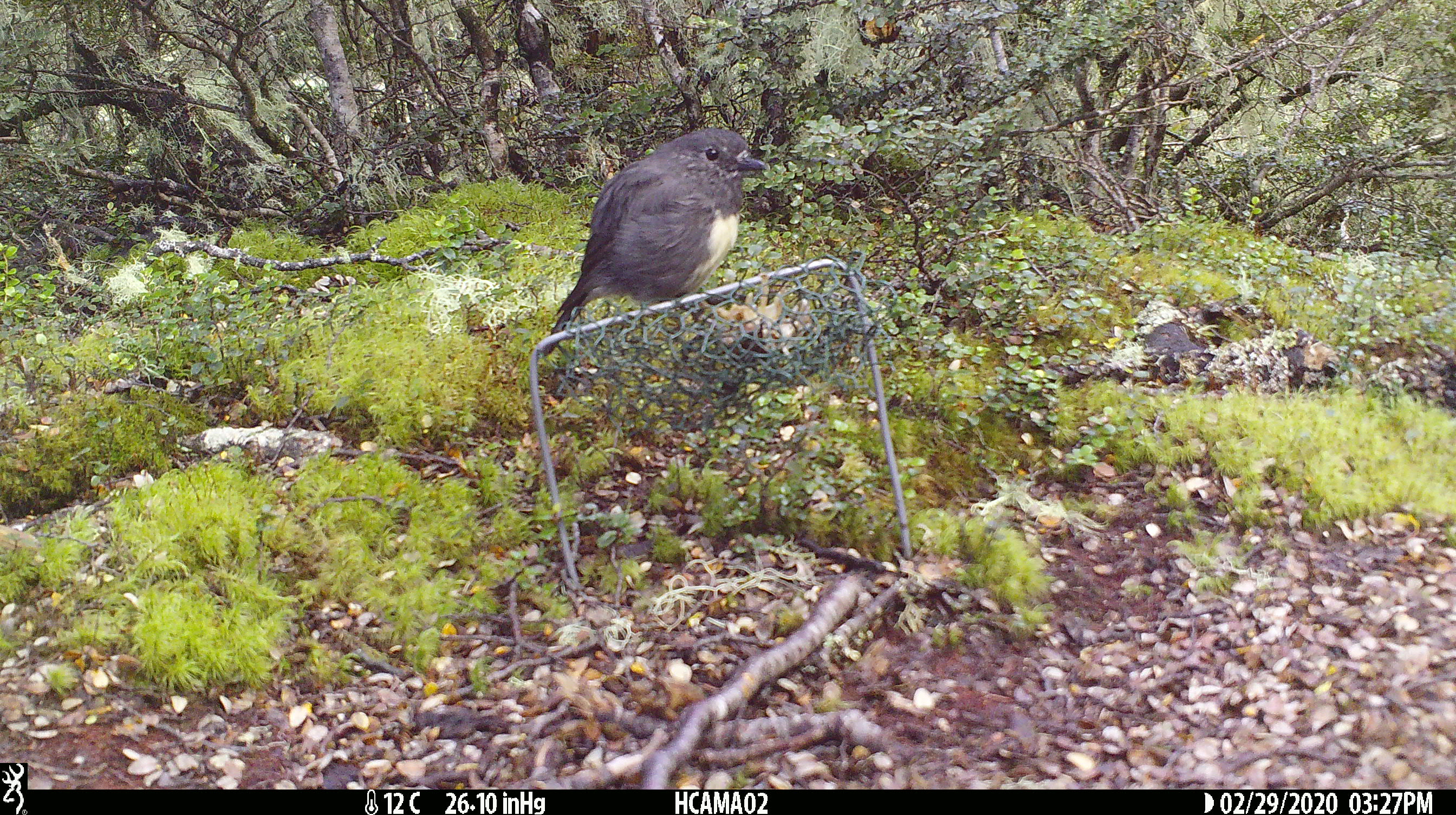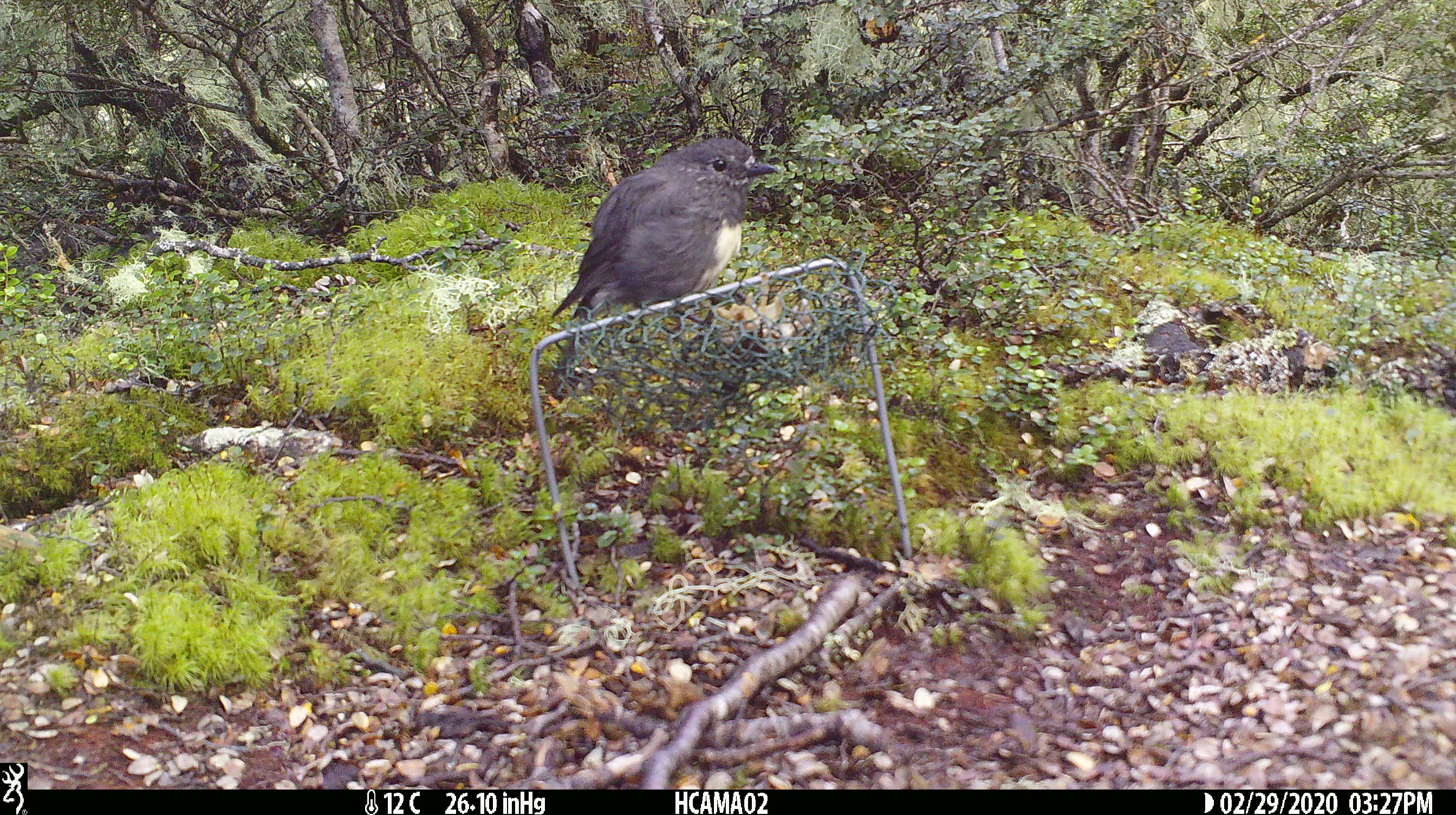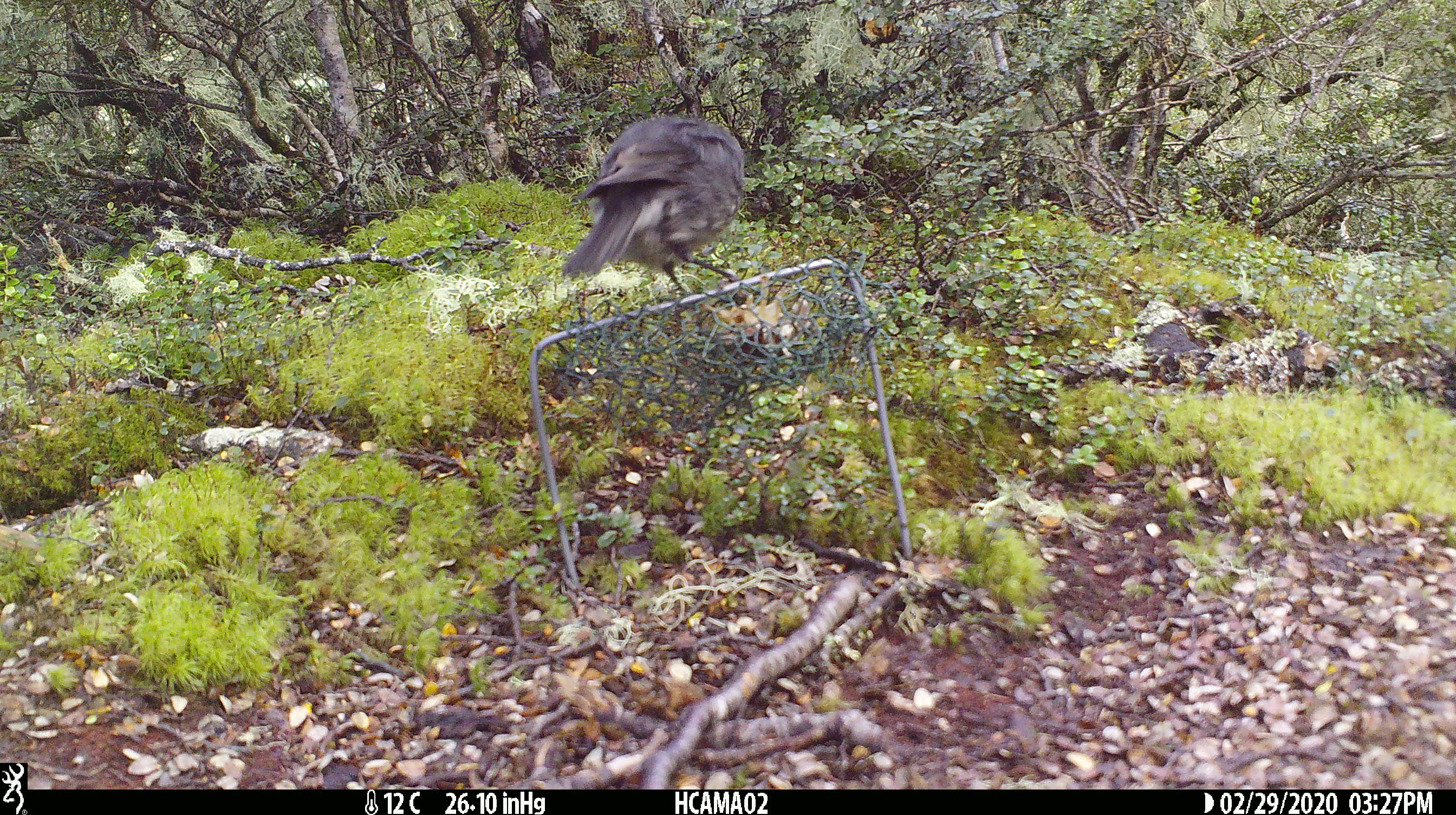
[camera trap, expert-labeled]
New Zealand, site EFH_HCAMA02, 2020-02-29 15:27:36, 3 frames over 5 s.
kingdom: Animalia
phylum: Chordata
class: Aves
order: Passeriformes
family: Petroicidae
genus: Petroica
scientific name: Petroica australis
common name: new zealand robin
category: robin